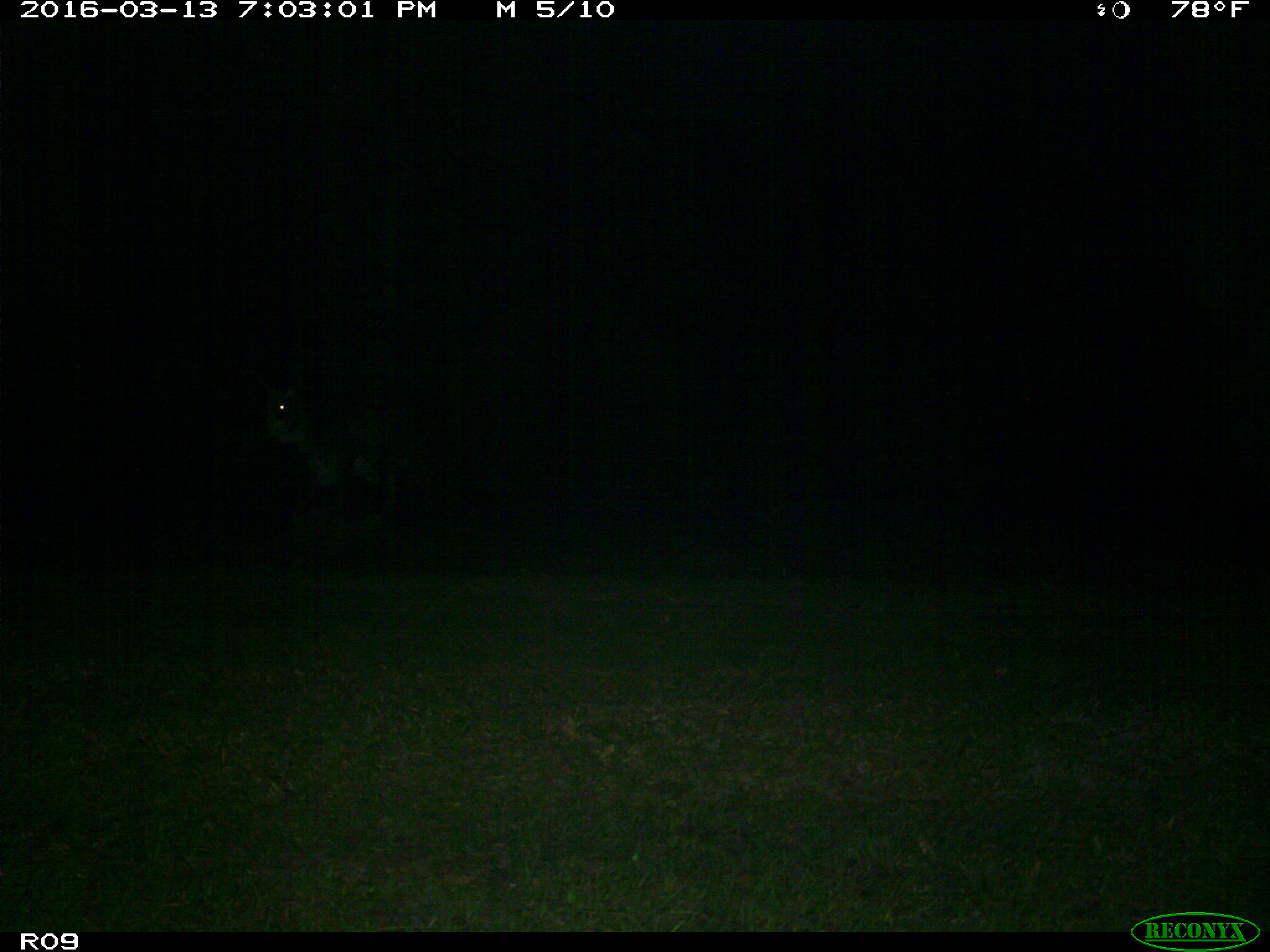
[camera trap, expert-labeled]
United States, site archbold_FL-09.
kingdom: Animalia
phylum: Chordata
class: Mammalia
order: Artiodactyla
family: Bovidae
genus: Bos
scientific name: Bos taurus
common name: domestic cow